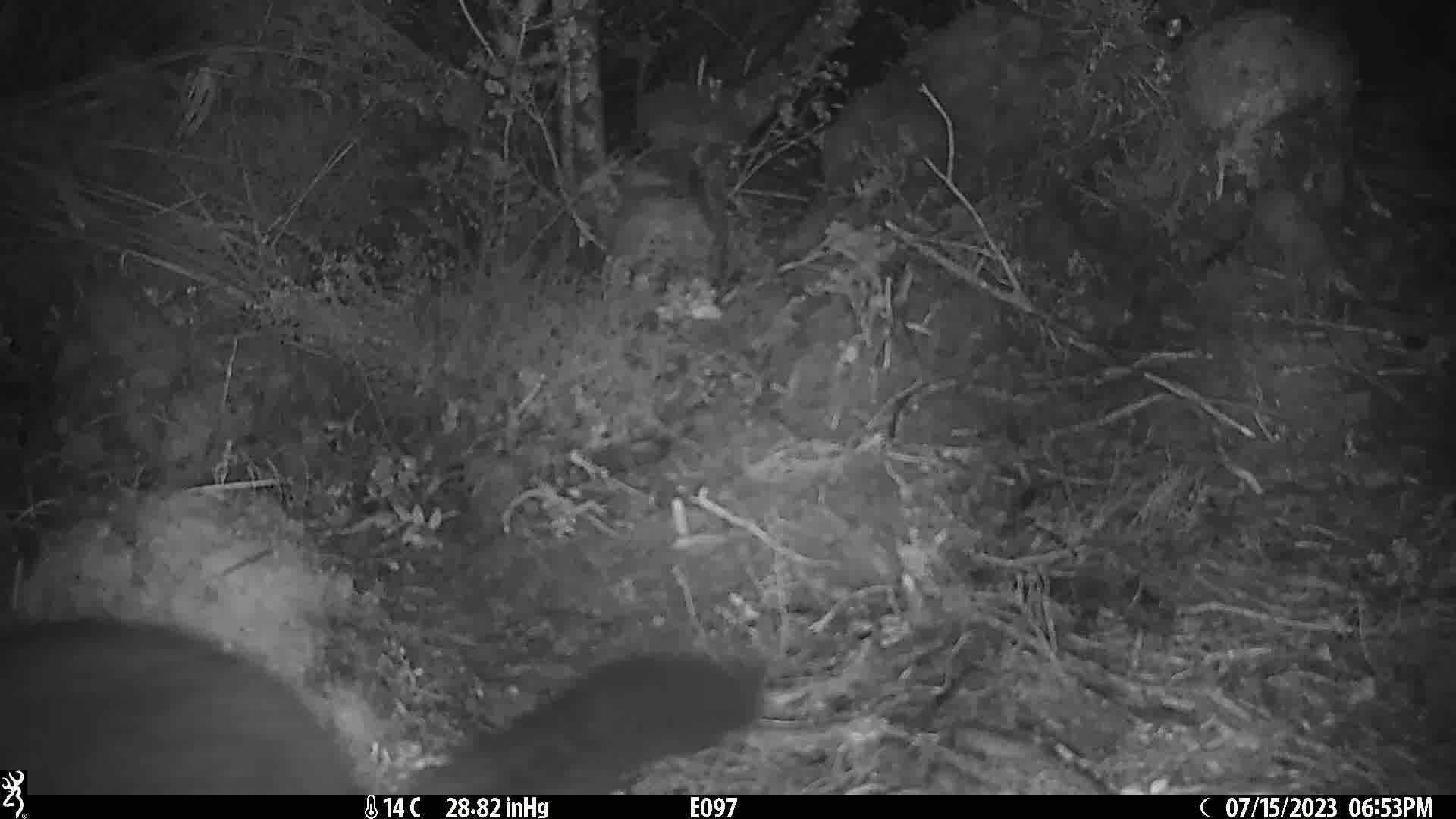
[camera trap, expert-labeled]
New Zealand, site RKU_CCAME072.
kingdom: Animalia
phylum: Chordata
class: Mammalia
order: Diprotodontia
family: Phalangeridae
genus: Trichosurus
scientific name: Trichosurus vulpecula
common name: common brushtail possum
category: possum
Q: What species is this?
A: Possum (common brushtail possum) (Trichosurus vulpecula).